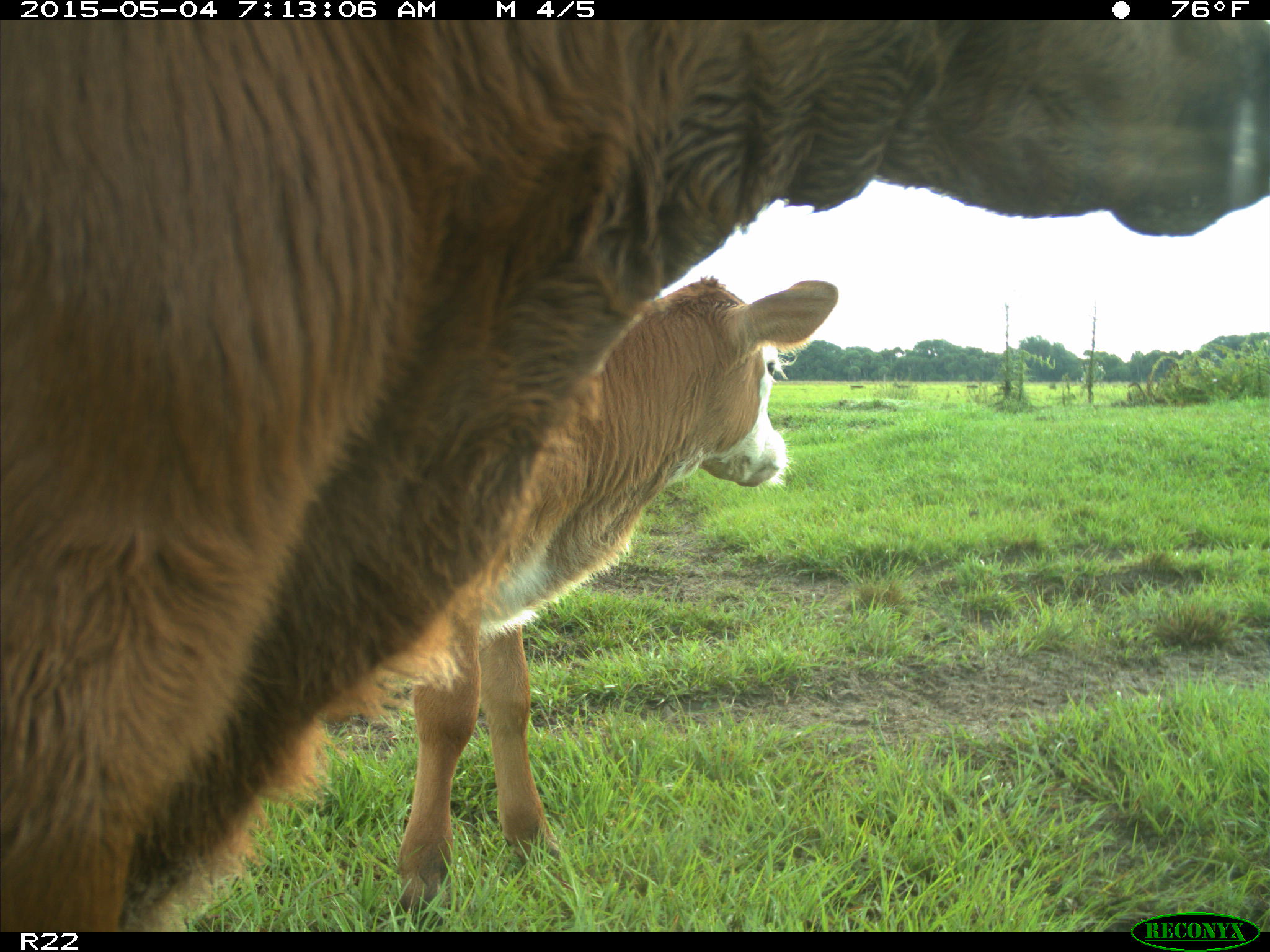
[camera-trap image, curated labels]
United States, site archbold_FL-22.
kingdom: Animalia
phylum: Chordata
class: Mammalia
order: Artiodactyla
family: Bovidae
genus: Bos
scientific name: Bos taurus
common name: domestic cow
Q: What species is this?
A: Bos taurus (domestic cow).